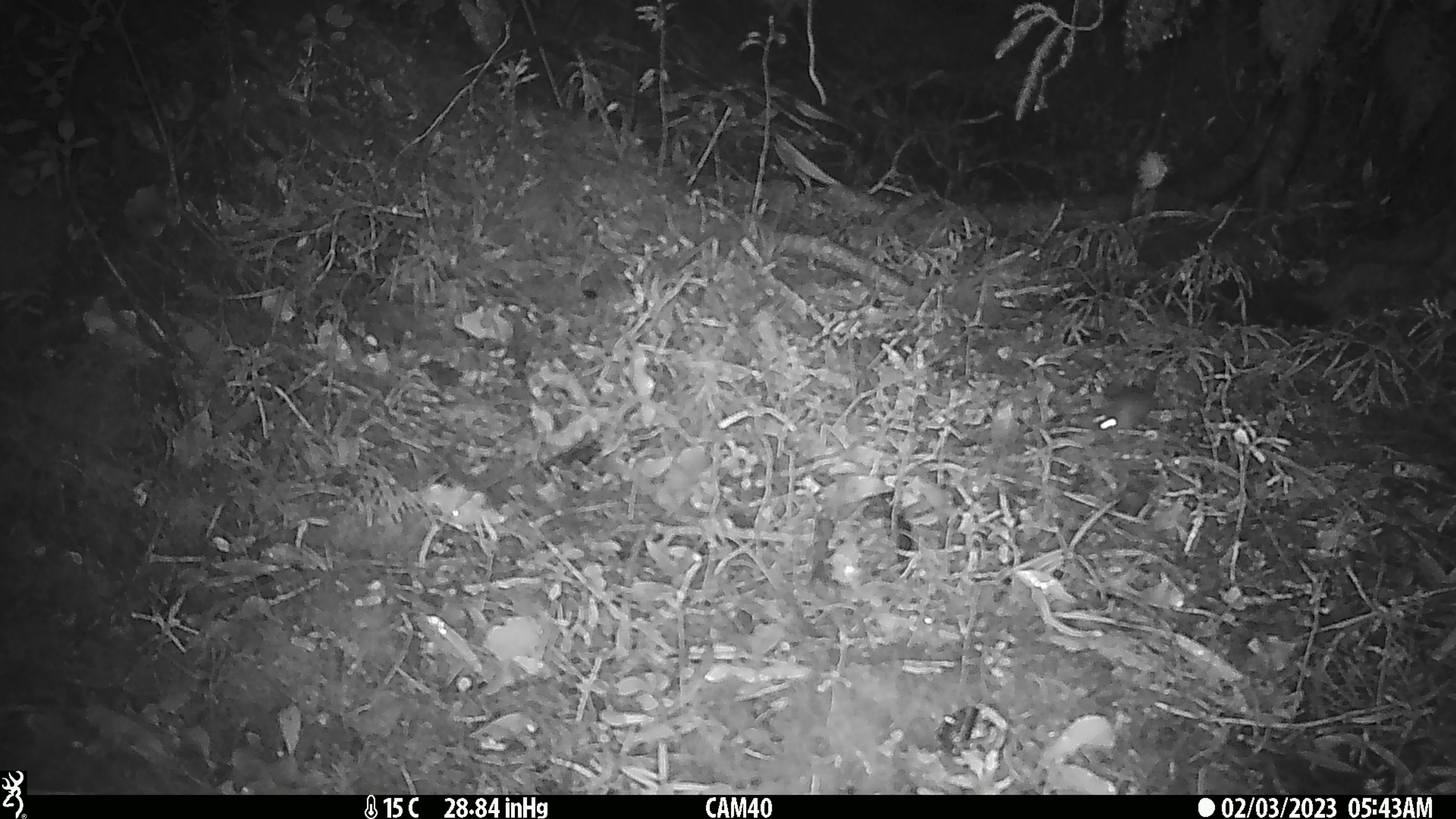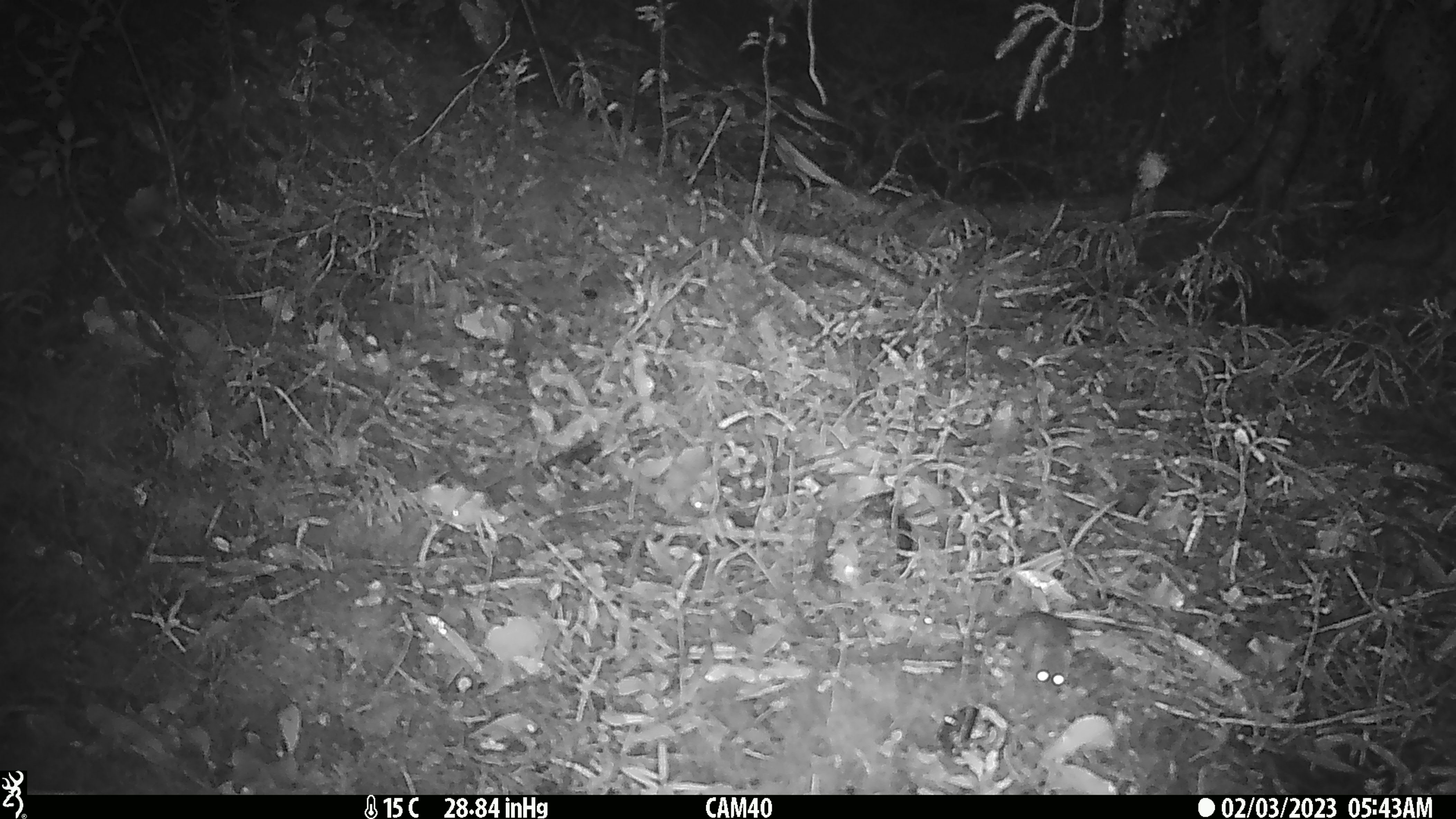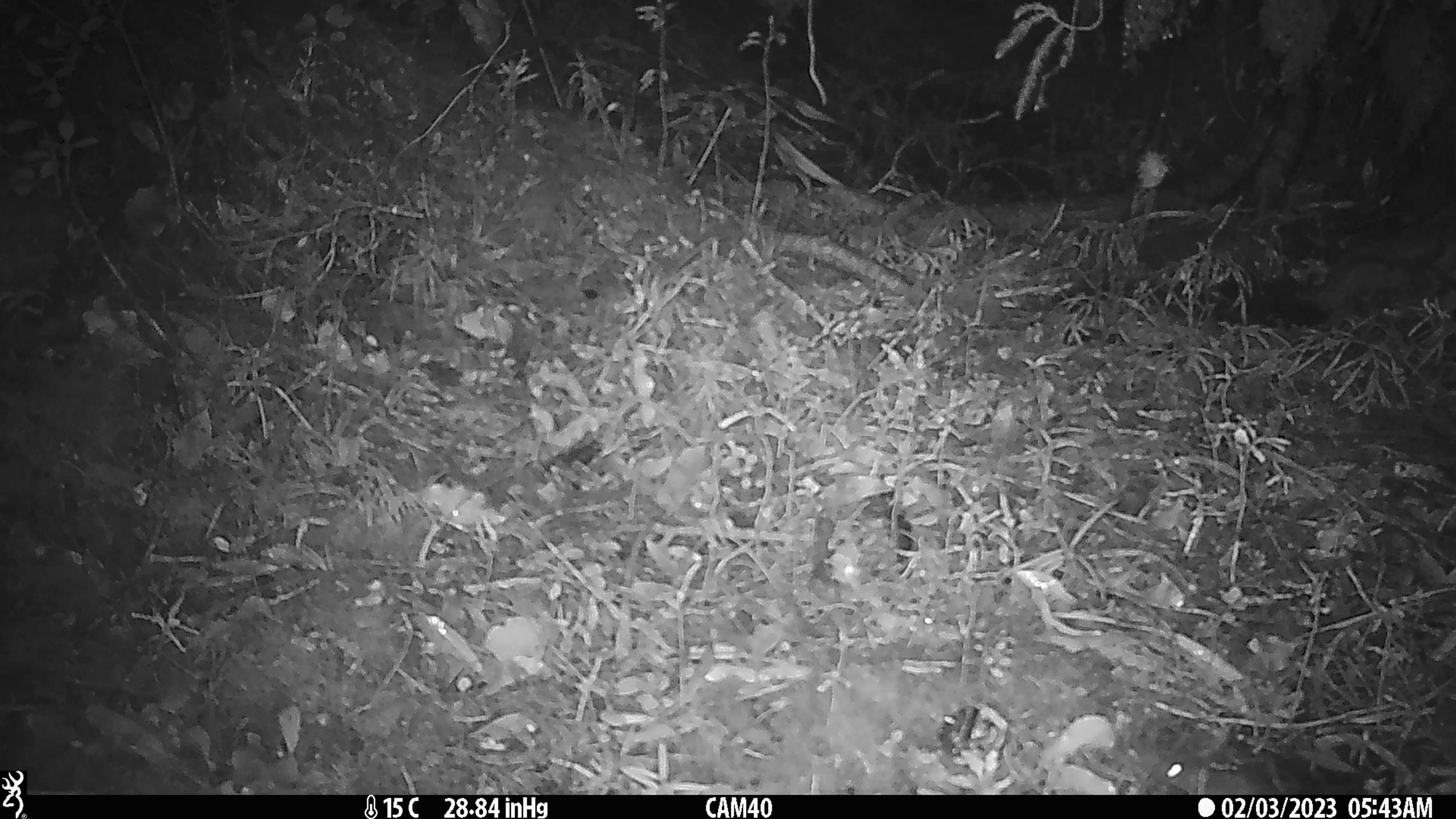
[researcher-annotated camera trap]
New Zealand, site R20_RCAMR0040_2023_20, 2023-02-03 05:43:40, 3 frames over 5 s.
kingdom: Animalia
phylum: Chordata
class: Mammalia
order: Rodentia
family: Muridae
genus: Mus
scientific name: Mus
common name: mouse